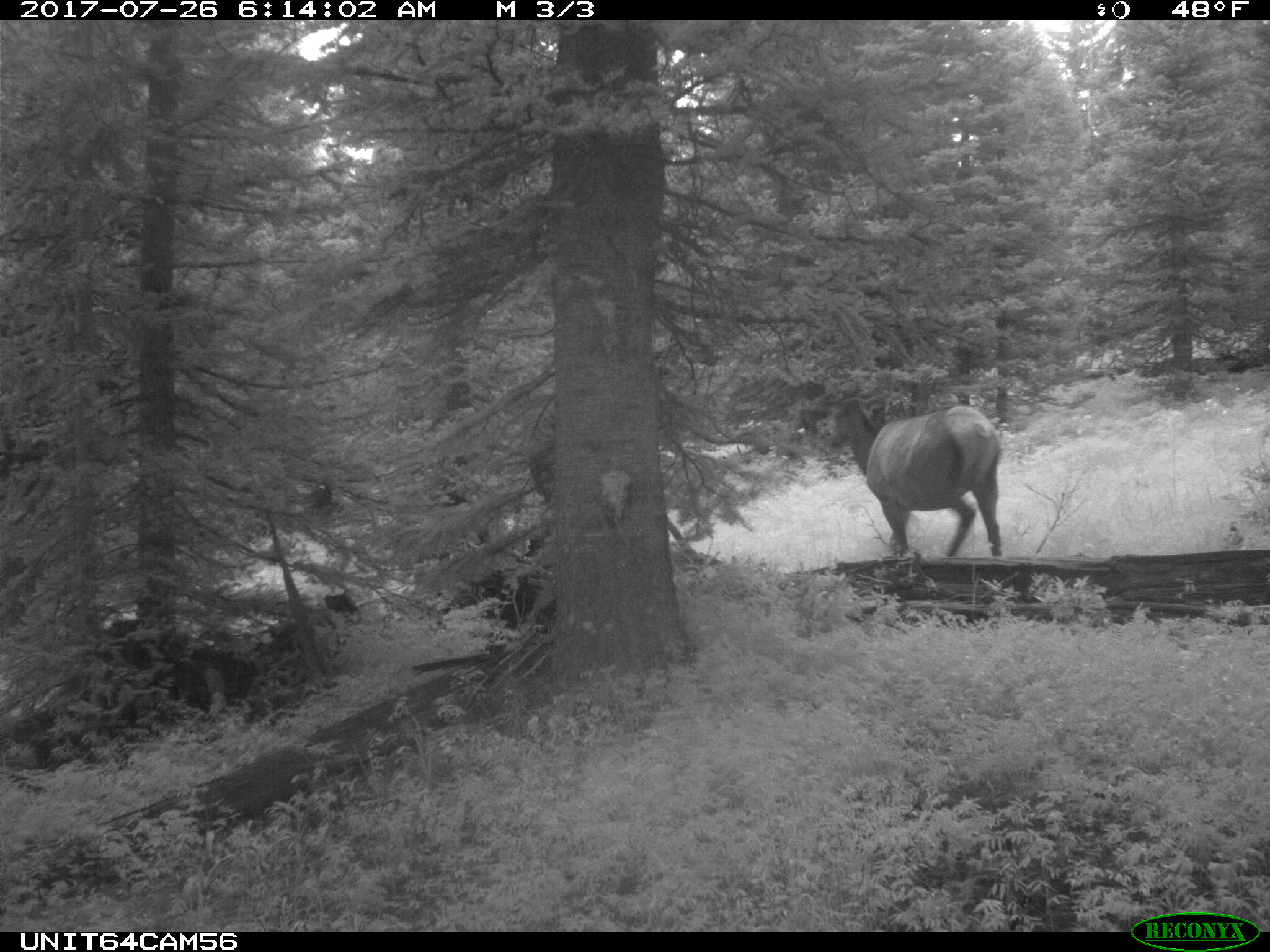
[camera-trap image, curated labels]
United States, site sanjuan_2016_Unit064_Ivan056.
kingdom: Animalia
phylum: Chordata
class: Mammalia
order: Artiodactyla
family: Cervidae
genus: Cervus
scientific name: Cervus elaphus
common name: red deer